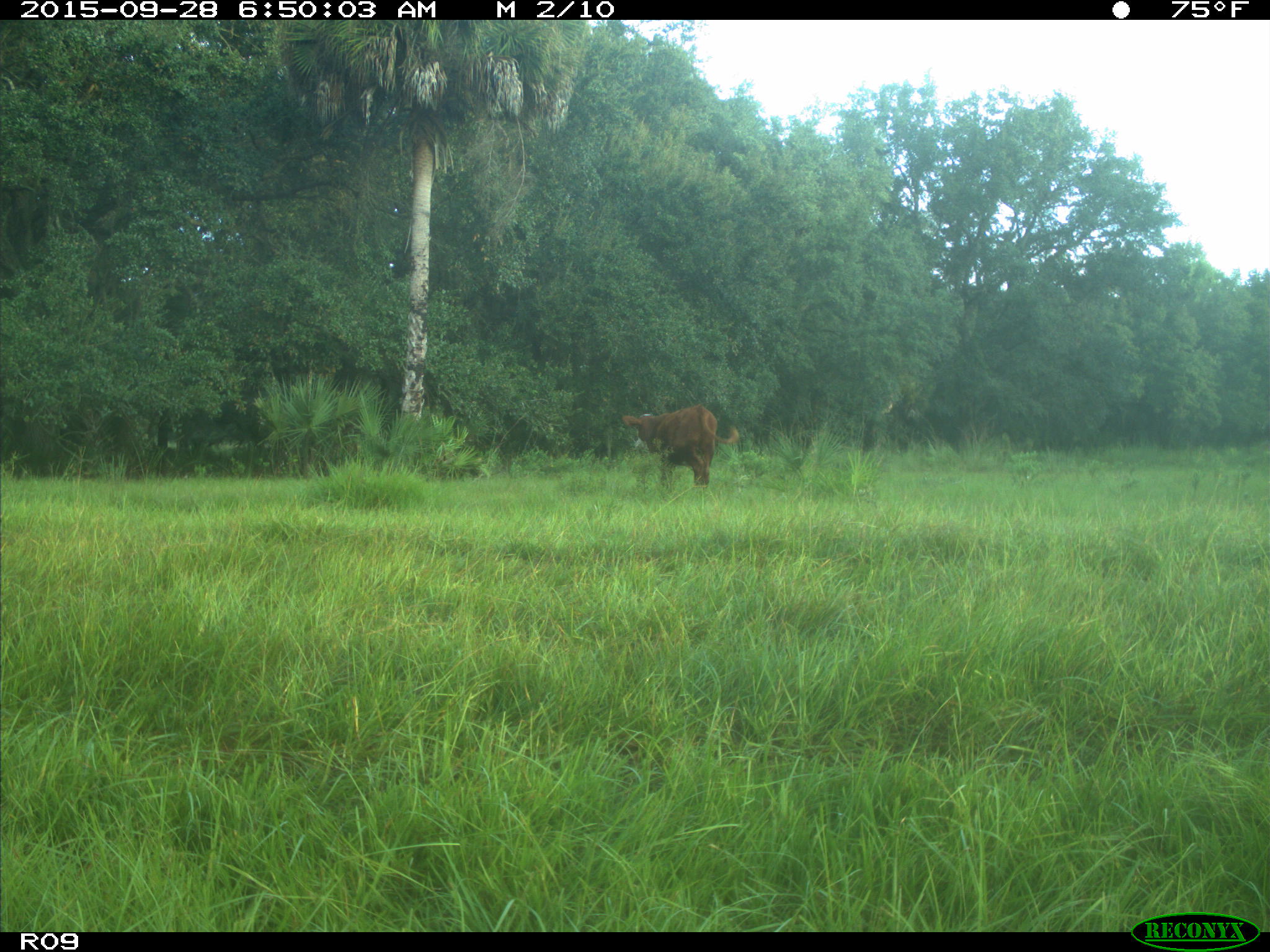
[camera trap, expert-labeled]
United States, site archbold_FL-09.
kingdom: Animalia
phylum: Chordata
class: Mammalia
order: Artiodactyla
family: Bovidae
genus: Bos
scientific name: Bos taurus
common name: domestic cow